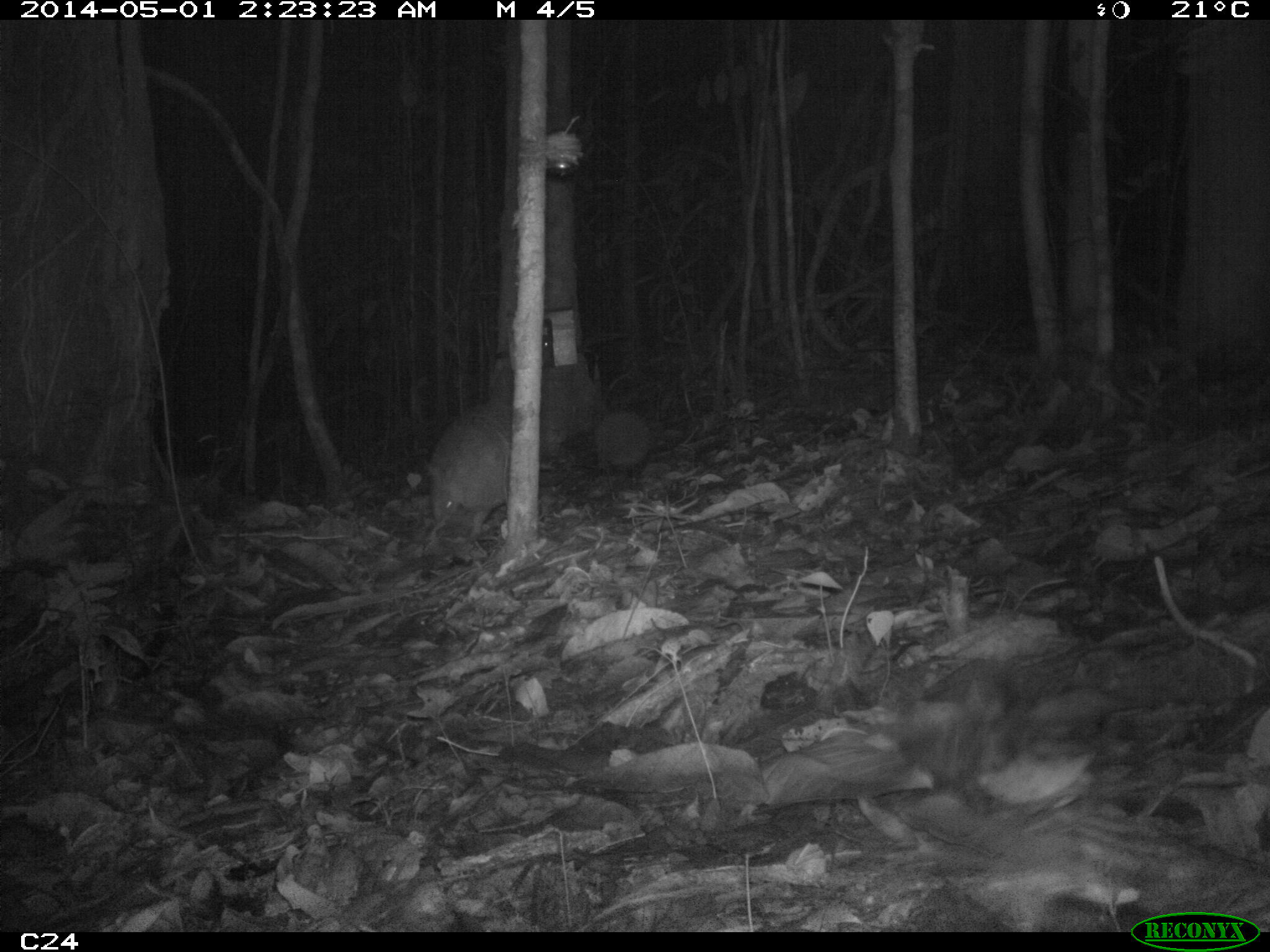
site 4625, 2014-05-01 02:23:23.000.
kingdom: Animalia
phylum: Chordata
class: Mammalia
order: Cingulata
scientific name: Cingulata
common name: armadillo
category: unknown armadillo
Unknown armadillo (armadillo) (Cingulata), count 1, age adult.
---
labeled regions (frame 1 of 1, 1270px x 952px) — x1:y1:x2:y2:
unknown armadillo: 420:355:510:568